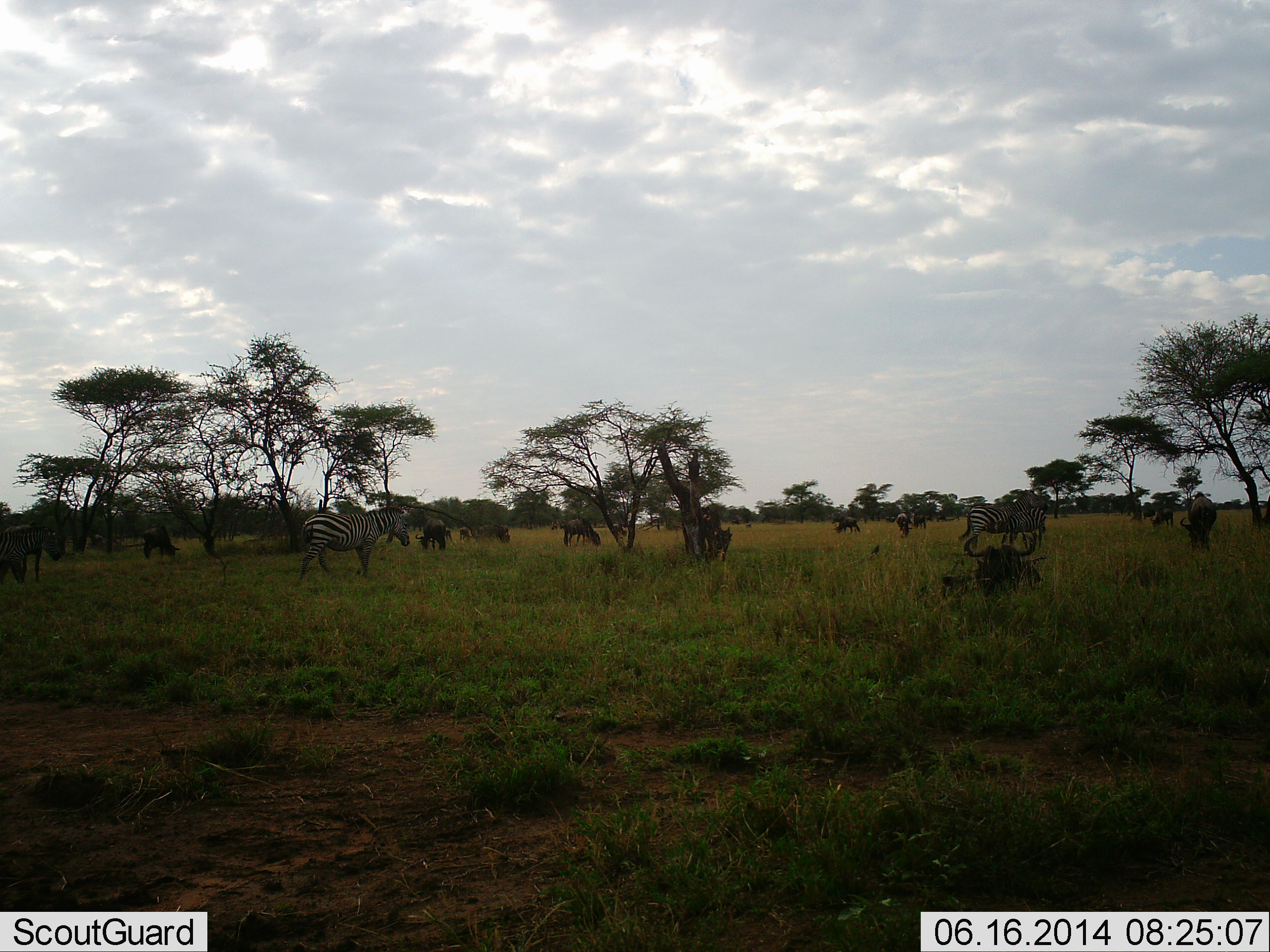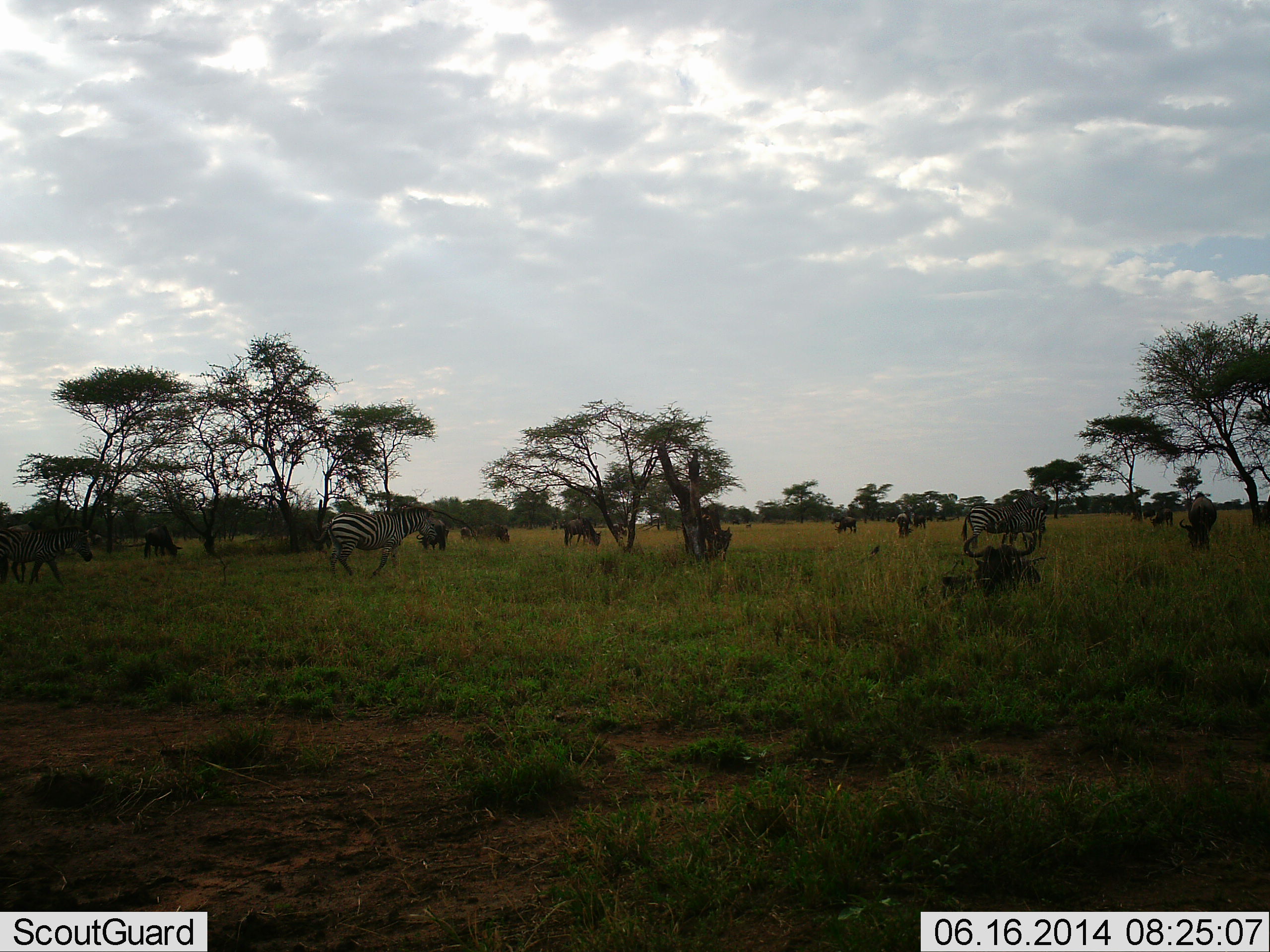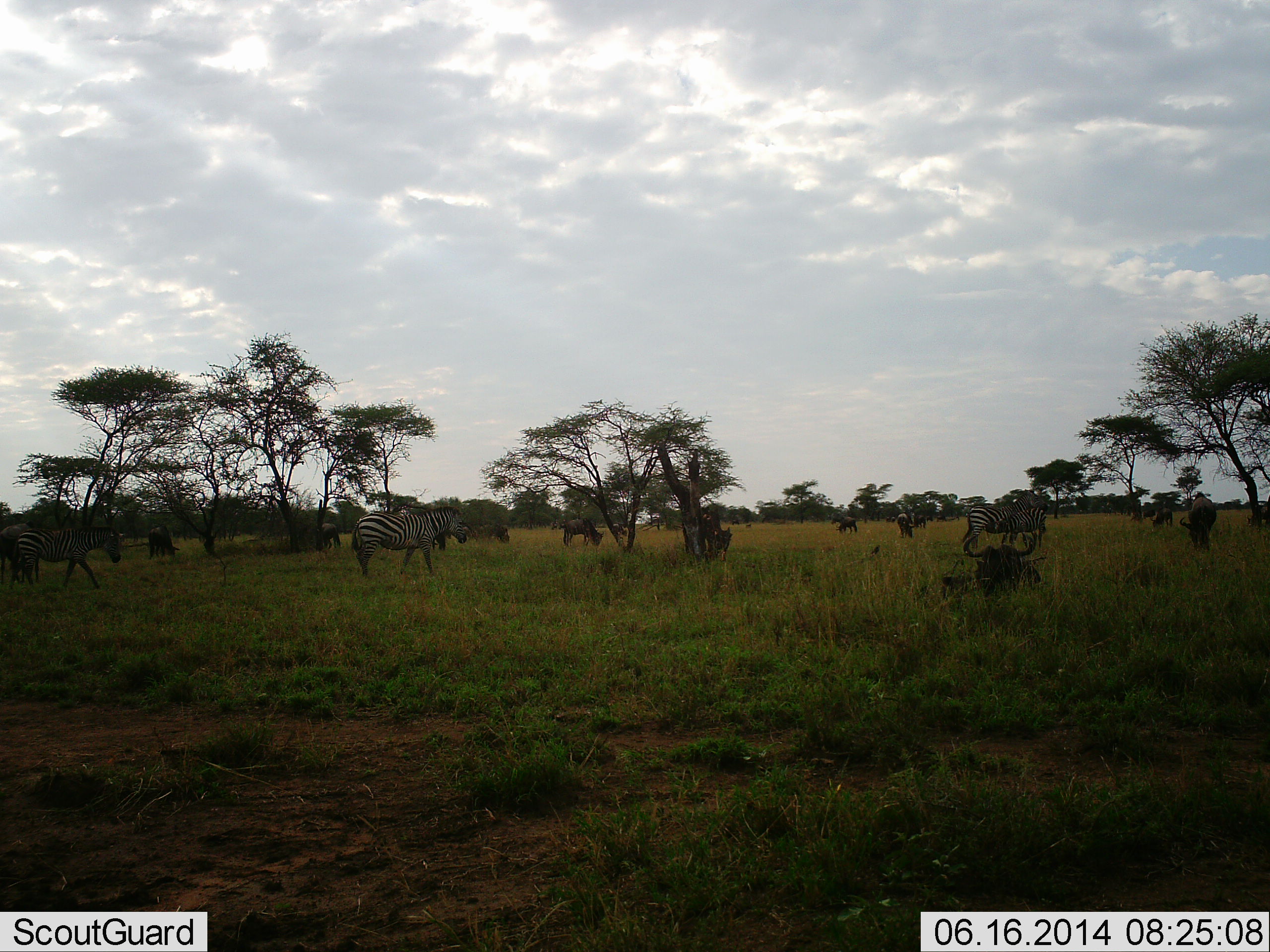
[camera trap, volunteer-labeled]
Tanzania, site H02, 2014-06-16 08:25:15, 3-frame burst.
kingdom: Animalia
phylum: Chordata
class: Mammalia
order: Artiodactyla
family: Bovidae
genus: Connochaetes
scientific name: Connochaetes taurinus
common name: blue wildebeest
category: wildebeest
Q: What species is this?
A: Wildebeest (blue wildebeest) (Connochaetes taurinus).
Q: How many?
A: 9.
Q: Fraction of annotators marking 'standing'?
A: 55%.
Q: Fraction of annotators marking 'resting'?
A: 36%.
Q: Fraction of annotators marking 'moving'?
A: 18%.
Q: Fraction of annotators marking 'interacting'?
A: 9%.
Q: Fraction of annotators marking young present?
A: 0%.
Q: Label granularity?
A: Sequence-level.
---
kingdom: Animalia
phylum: Chordata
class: Mammalia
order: Perissodactyla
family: Equidae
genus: Equus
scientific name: Equus quagga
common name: plains zebra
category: zebra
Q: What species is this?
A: Zebra (plains zebra) (Equus quagga).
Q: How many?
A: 5.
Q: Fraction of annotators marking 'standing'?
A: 57%.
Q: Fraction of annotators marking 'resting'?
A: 14%.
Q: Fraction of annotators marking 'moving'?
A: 93%.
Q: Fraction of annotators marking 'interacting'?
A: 14%.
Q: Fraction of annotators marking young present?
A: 0%.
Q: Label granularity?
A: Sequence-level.